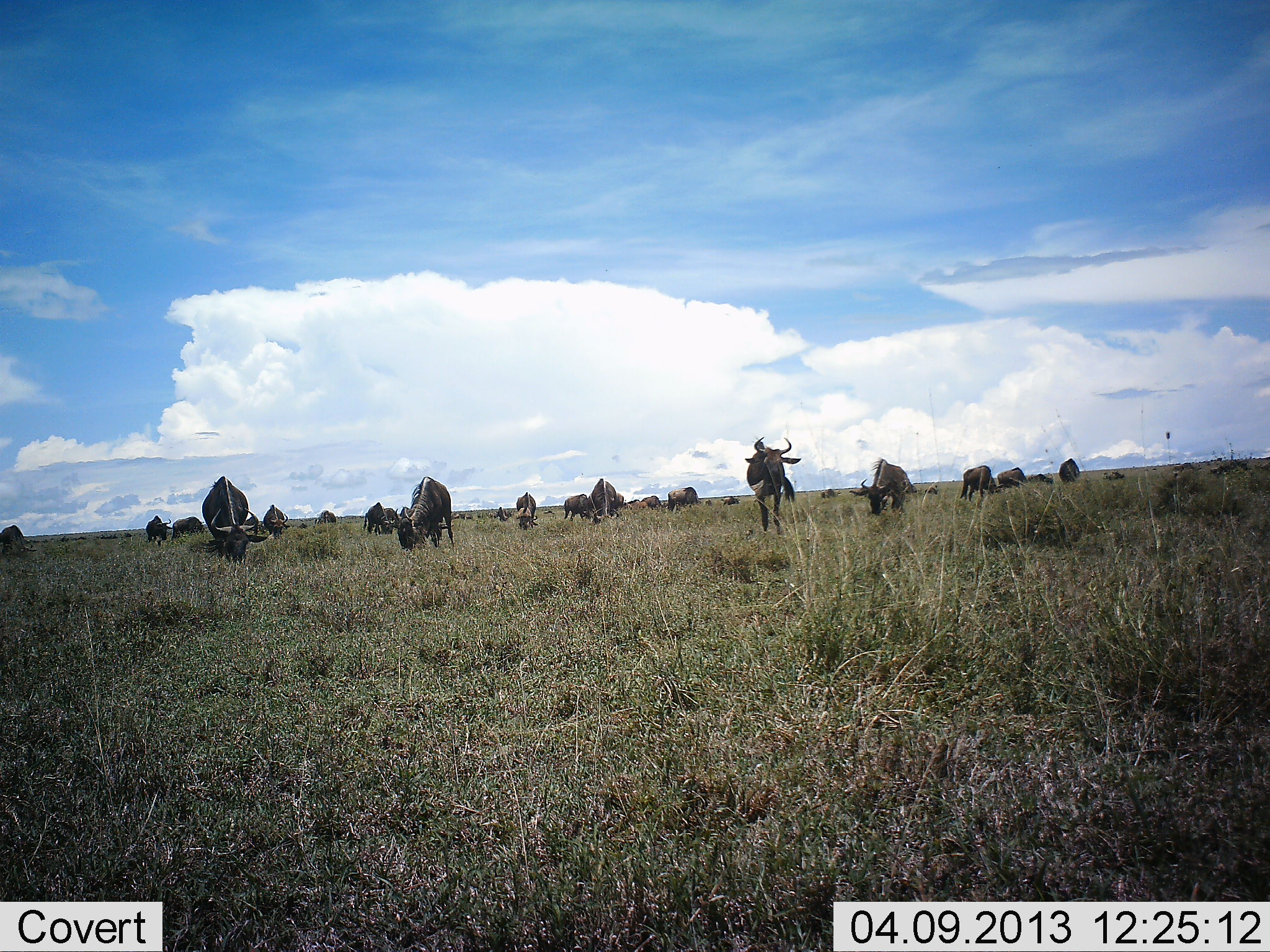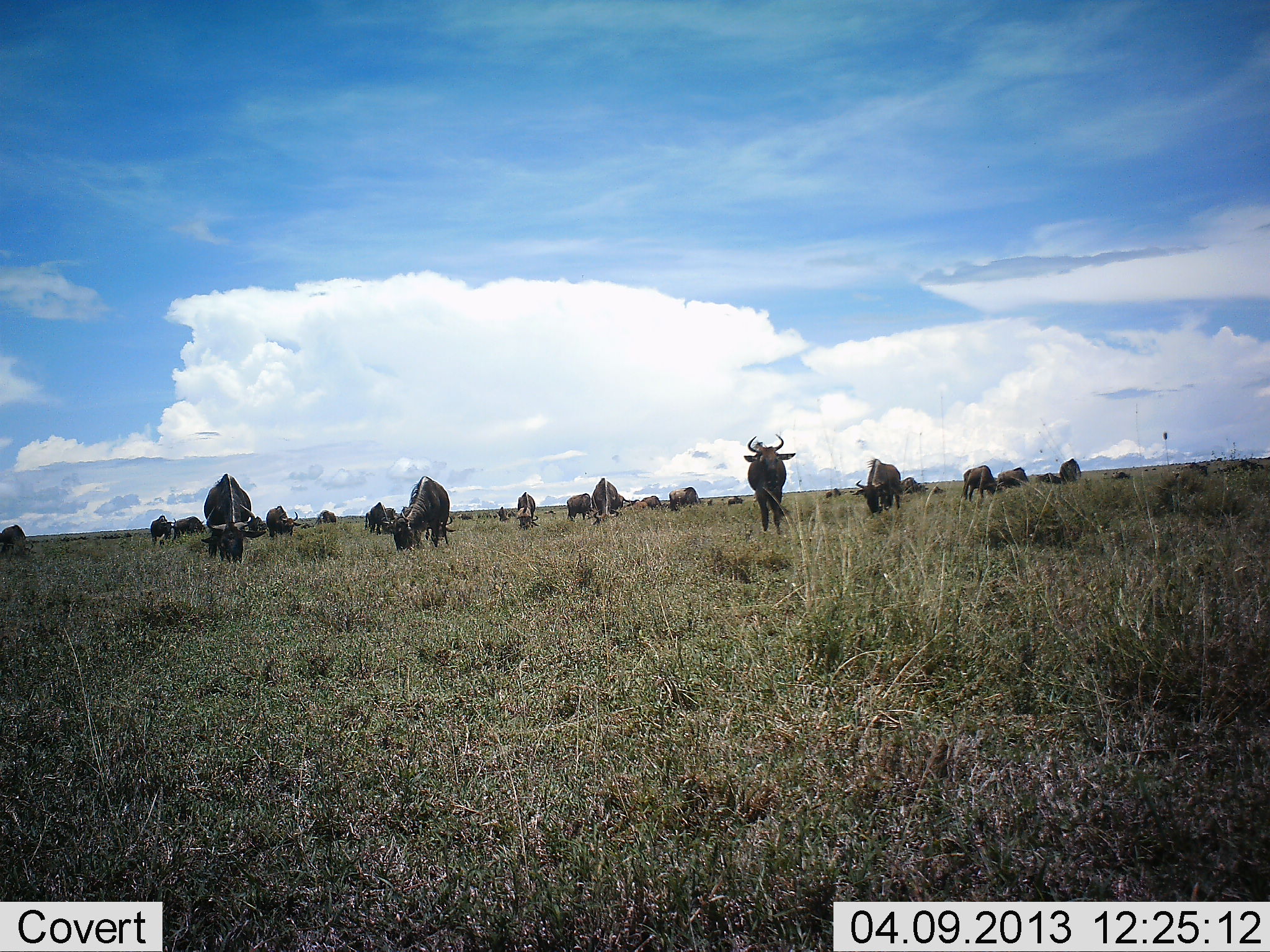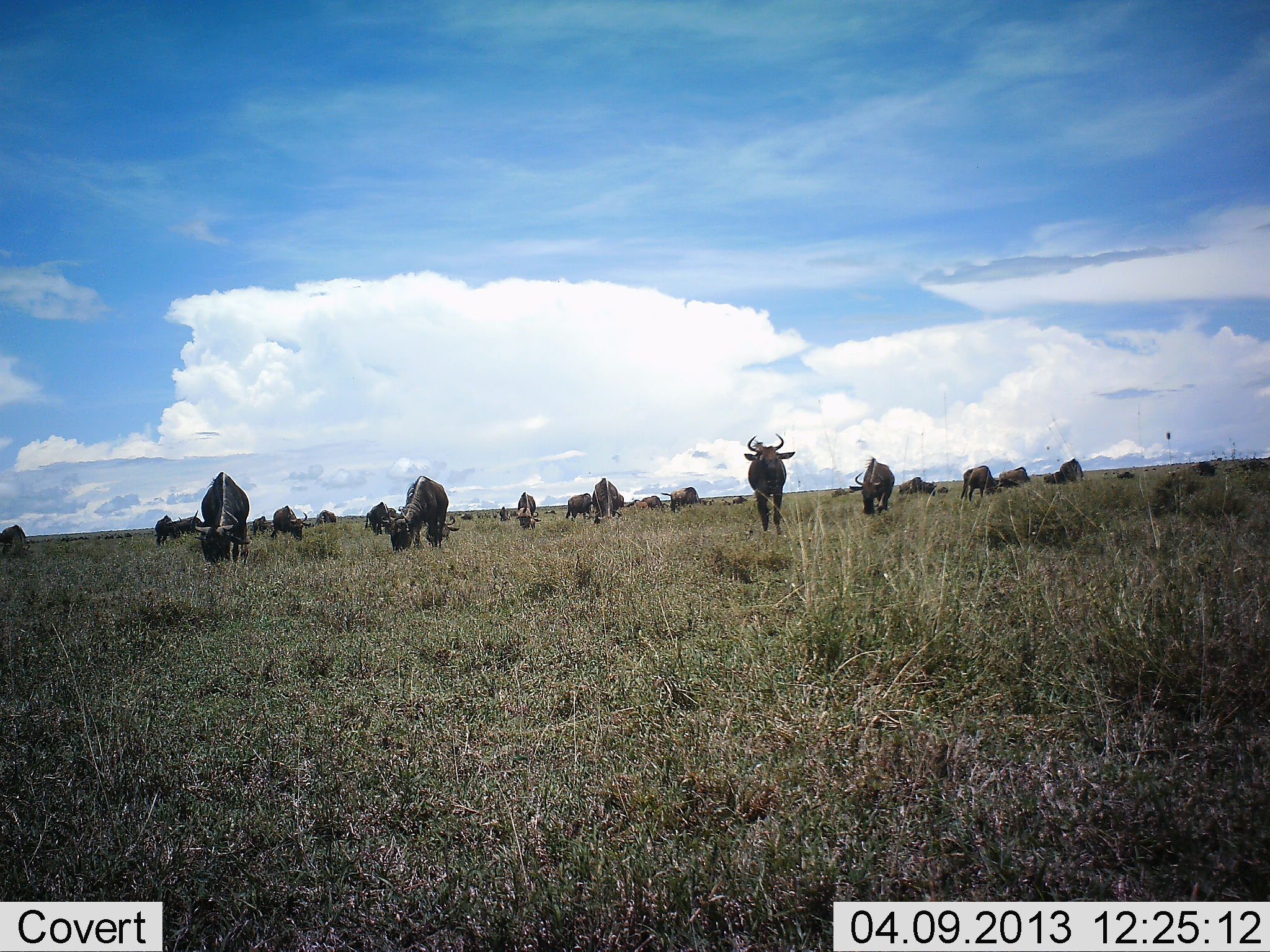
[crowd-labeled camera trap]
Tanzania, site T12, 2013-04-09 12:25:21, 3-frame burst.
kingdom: Animalia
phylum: Chordata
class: Mammalia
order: Artiodactyla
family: Bovidae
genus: Connochaetes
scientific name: Connochaetes taurinus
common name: blue wildebeest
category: wildebeest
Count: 11-50.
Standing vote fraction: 59%.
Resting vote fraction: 17%.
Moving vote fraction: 38%.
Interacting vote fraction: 7%.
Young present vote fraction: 3%.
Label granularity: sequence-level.